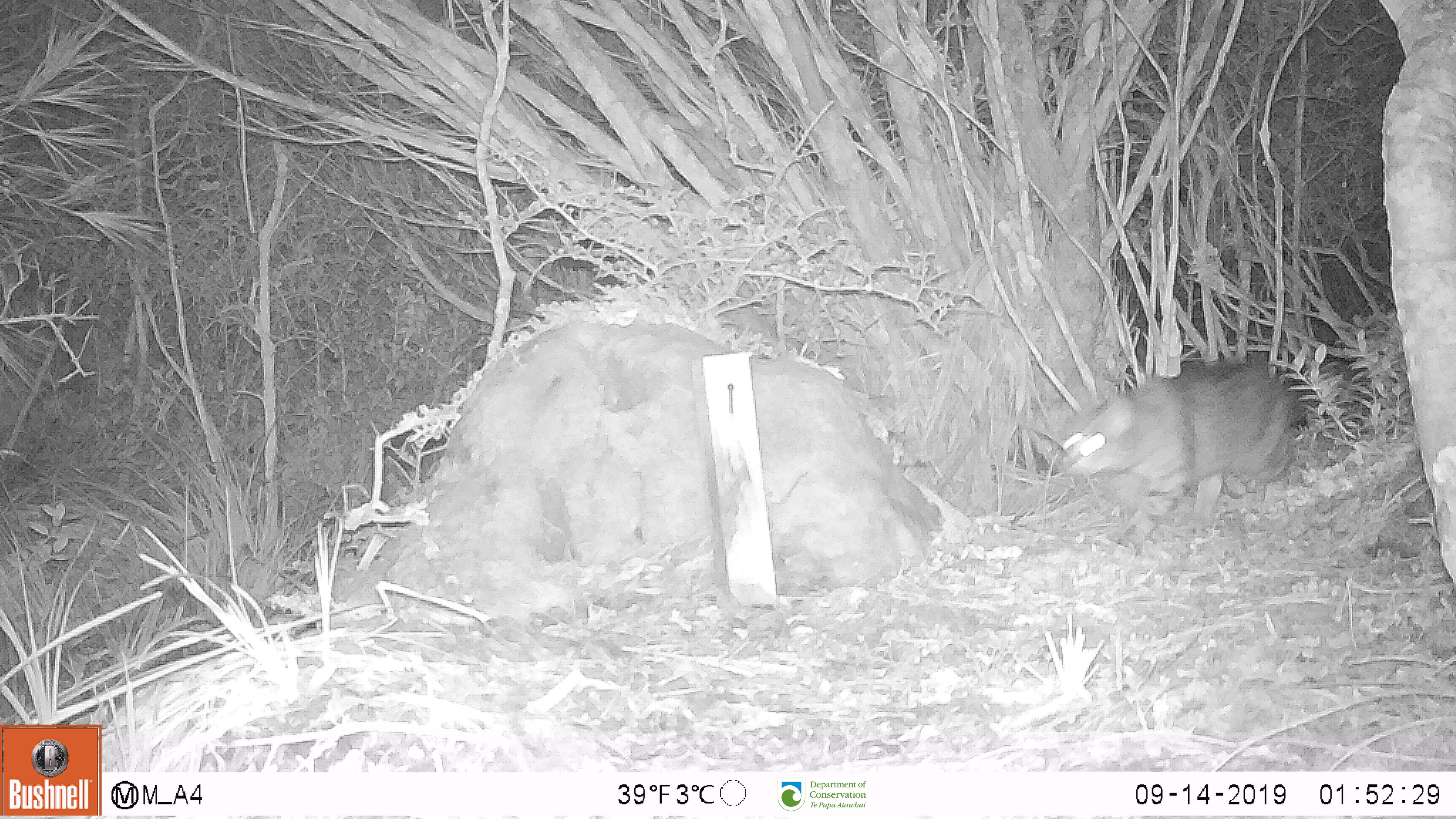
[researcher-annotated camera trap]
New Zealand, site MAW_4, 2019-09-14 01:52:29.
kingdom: Animalia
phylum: Chordata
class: Mammalia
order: Carnivora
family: Felidae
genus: Felis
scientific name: Felis catus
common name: domestic cat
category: cat